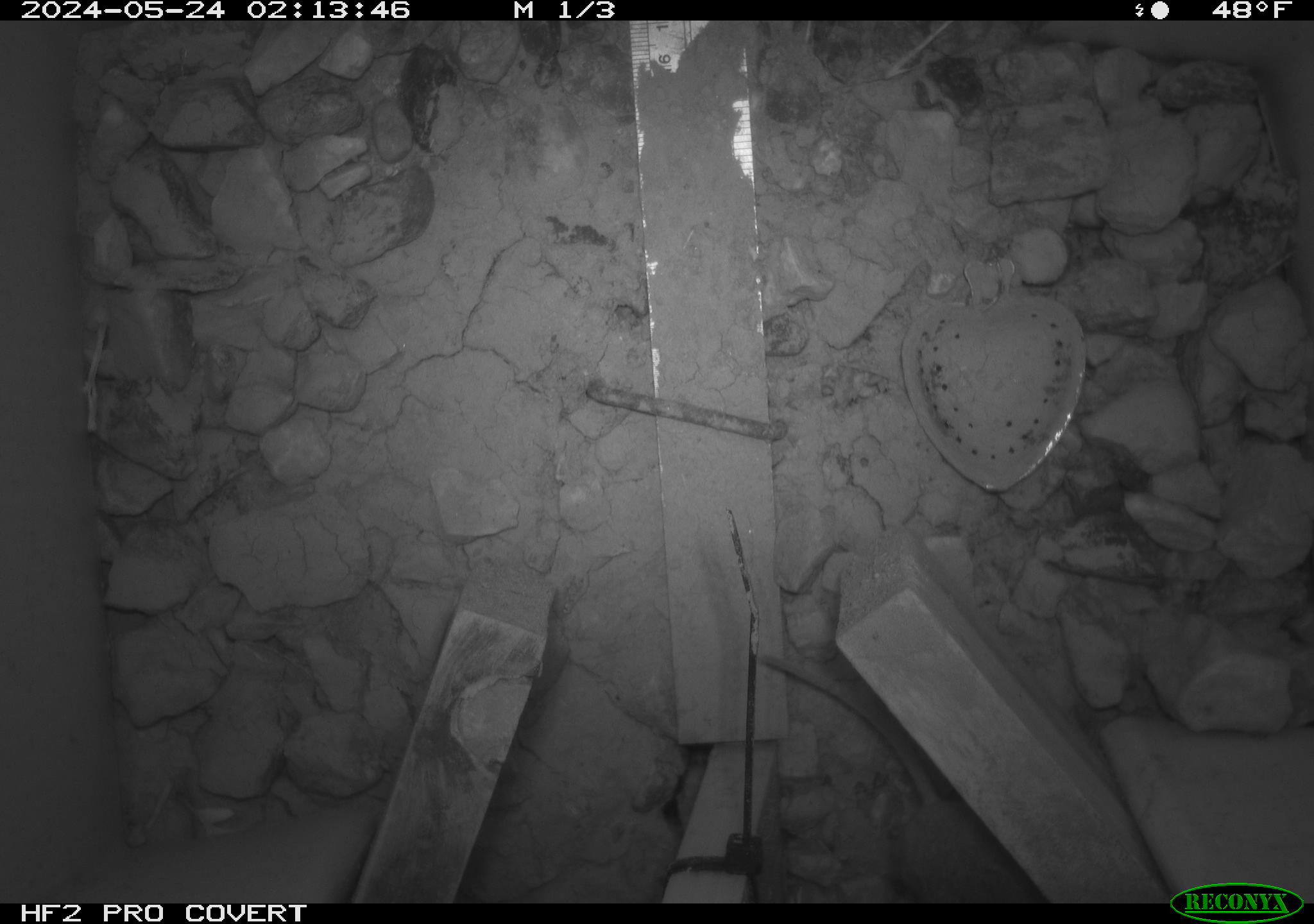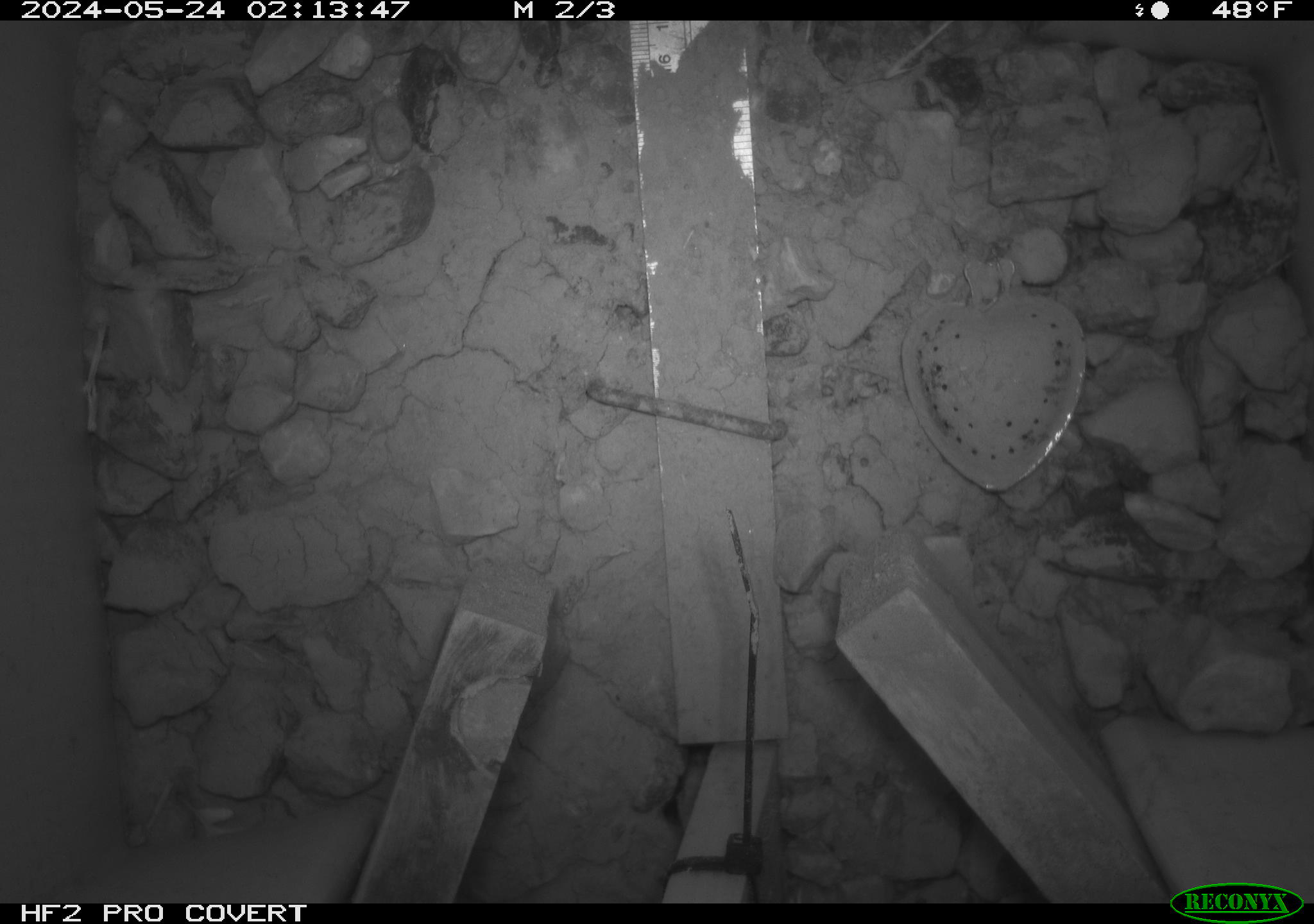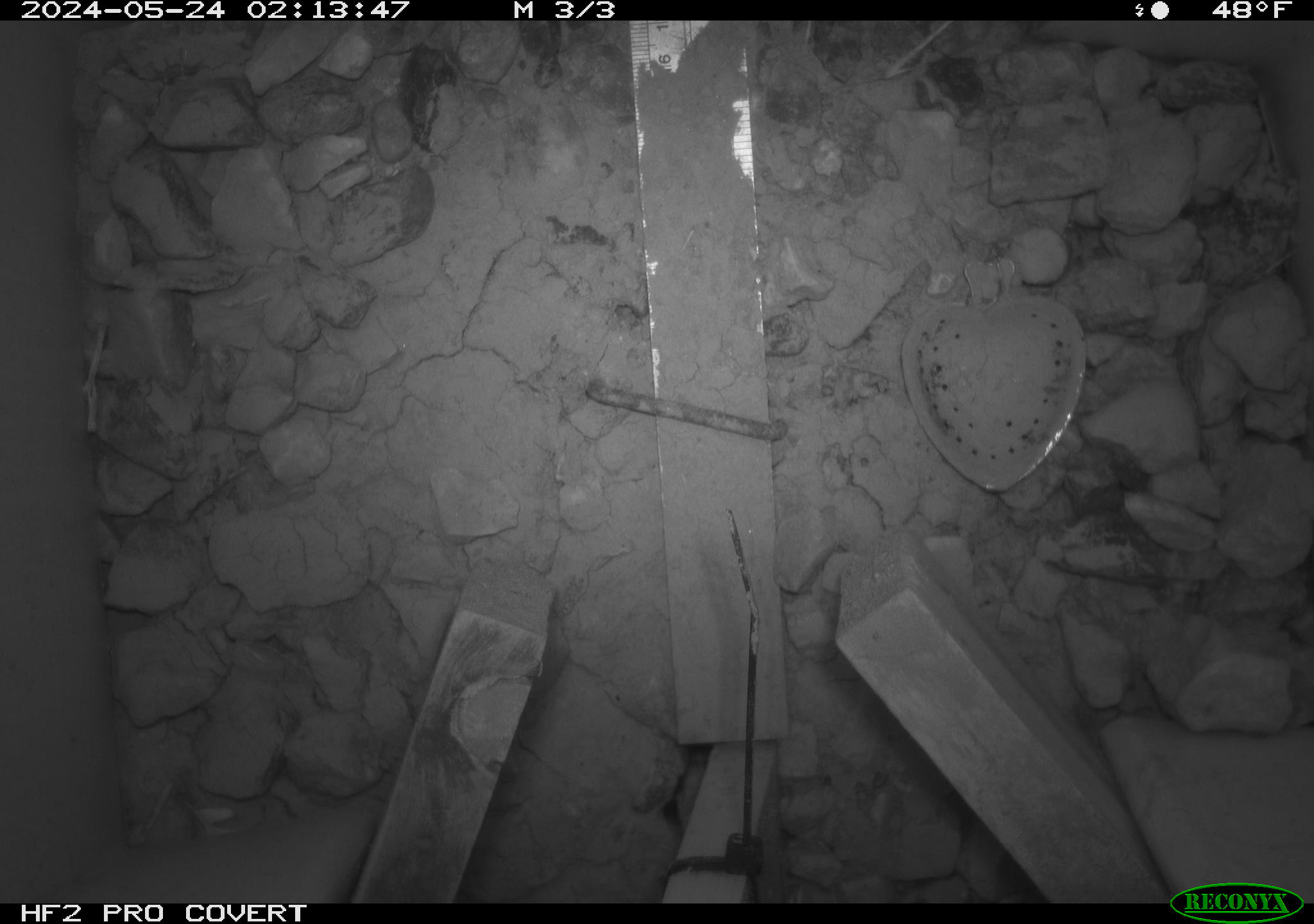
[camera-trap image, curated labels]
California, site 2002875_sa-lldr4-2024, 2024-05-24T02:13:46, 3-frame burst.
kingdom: Animalia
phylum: Chordata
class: Mammalia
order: Rodentia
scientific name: Rodentia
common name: rodent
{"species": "rodent (Rodentia)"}